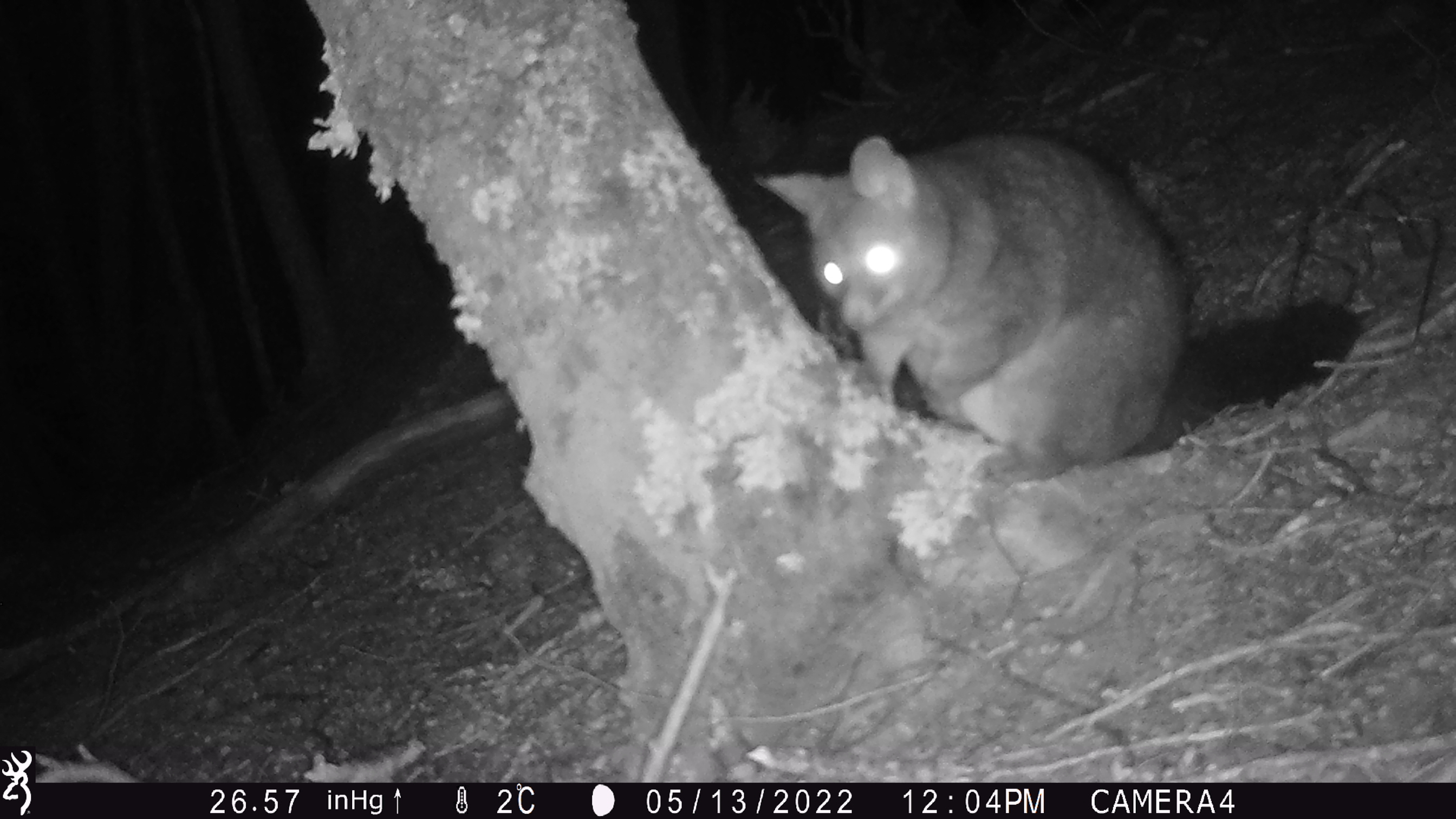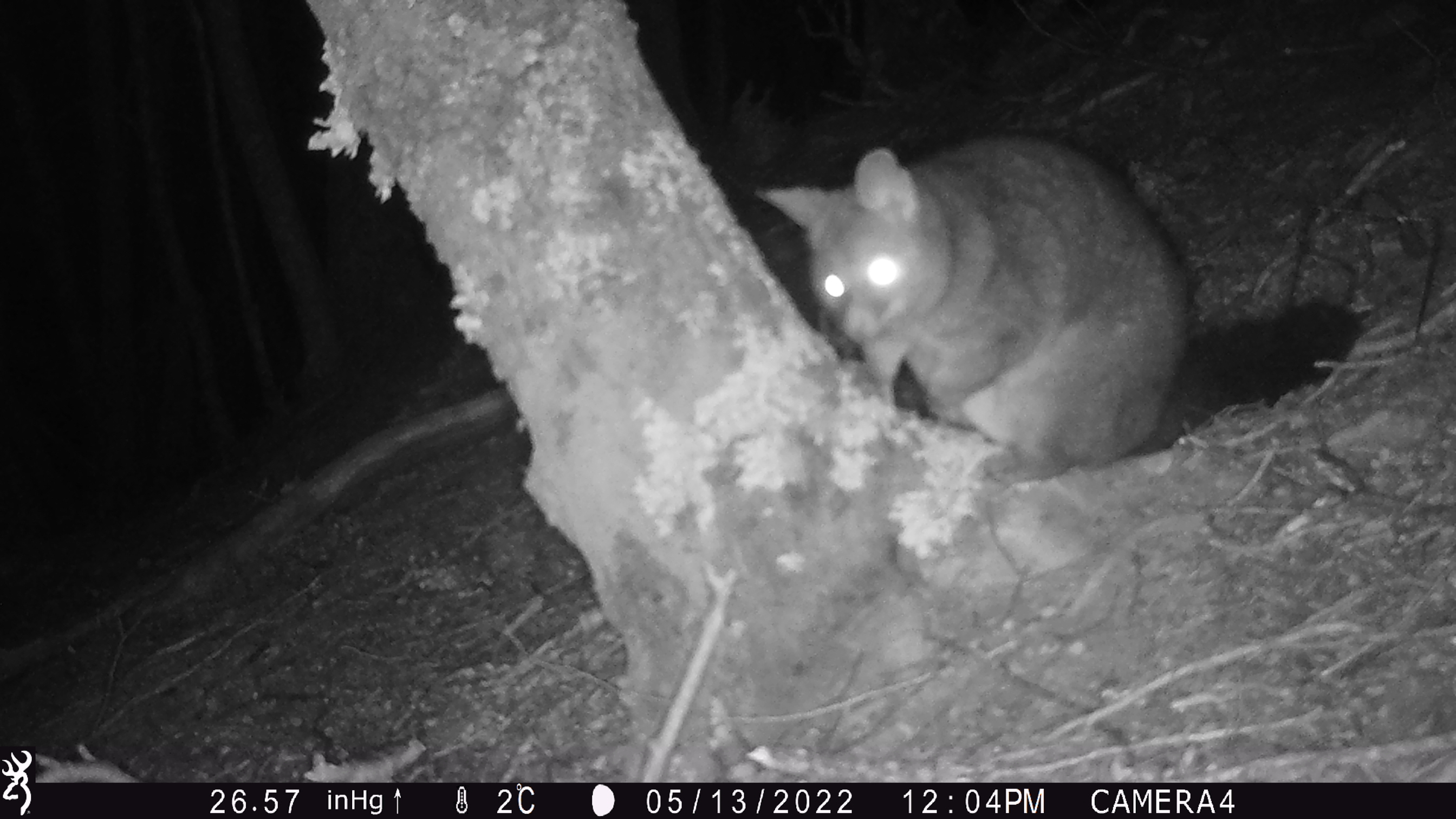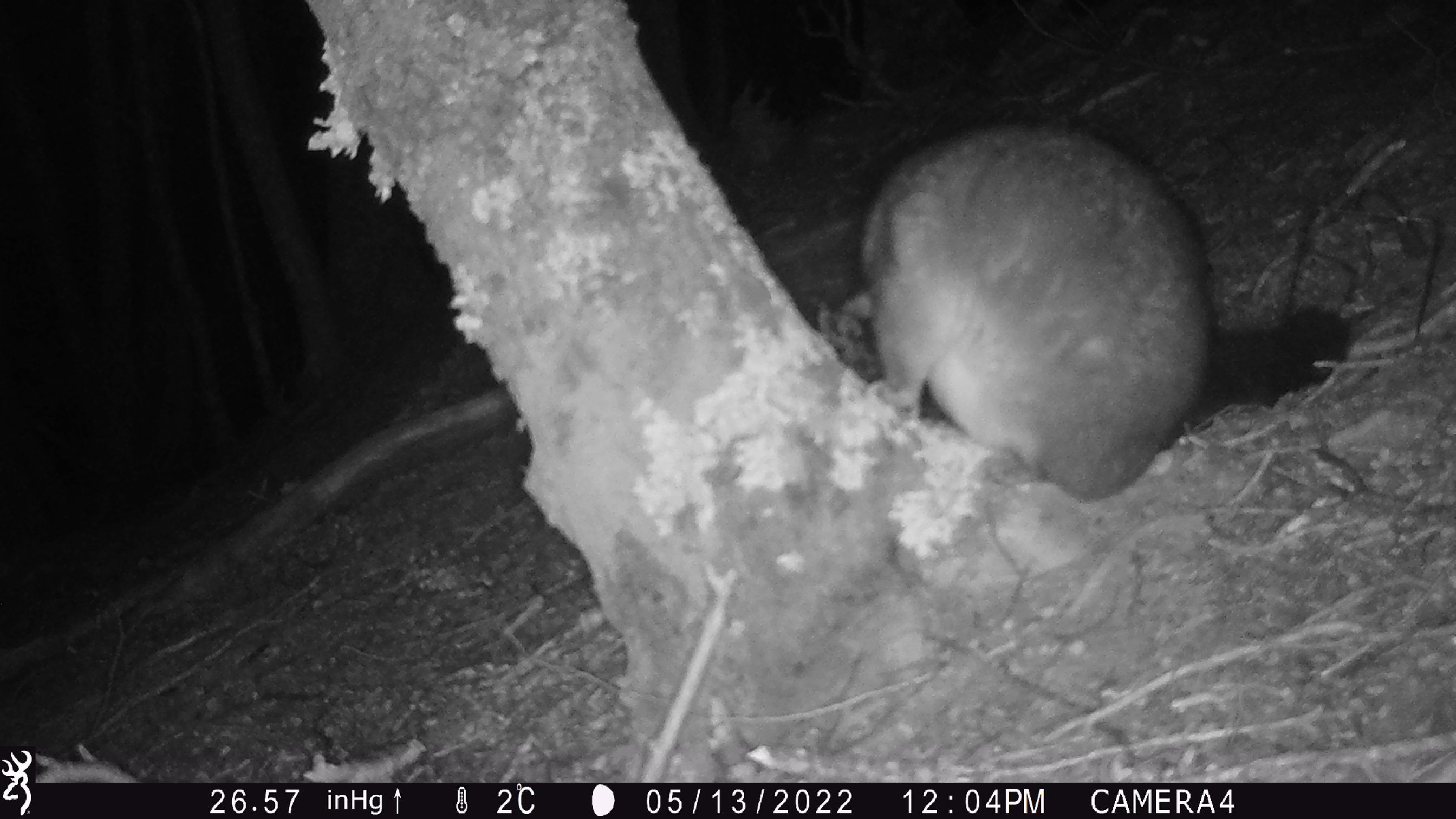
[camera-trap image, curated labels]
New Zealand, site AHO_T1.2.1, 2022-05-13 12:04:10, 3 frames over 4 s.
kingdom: Animalia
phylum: Chordata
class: Mammalia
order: Diprotodontia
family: Phalangeridae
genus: Trichosurus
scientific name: Trichosurus vulpecula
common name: common brushtail possum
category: possum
Possum (common brushtail possum) (Trichosurus vulpecula).